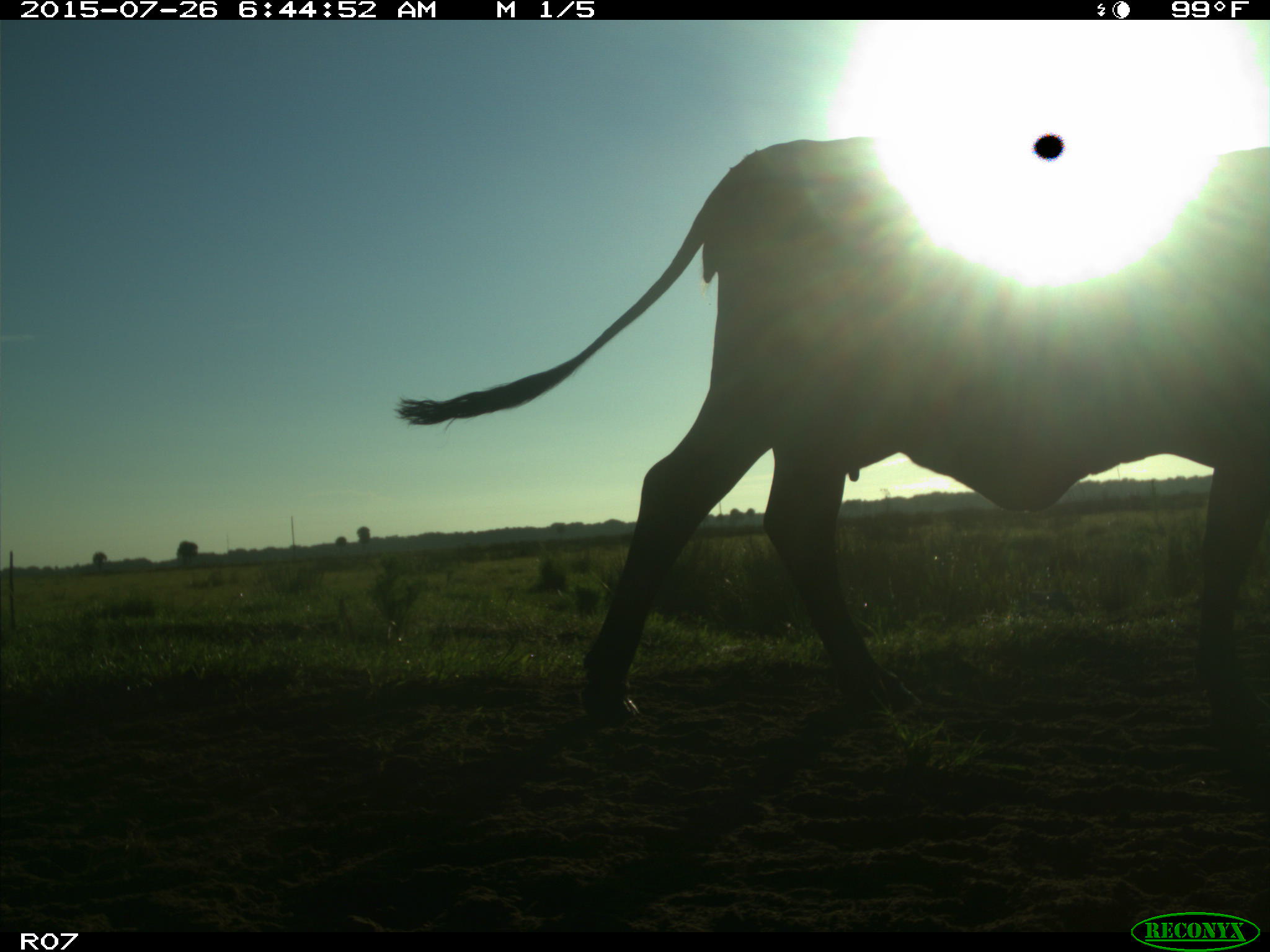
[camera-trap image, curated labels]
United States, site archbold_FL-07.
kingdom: Animalia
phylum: Chordata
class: Mammalia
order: Artiodactyla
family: Bovidae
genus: Bos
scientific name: Bos taurus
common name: domestic cow